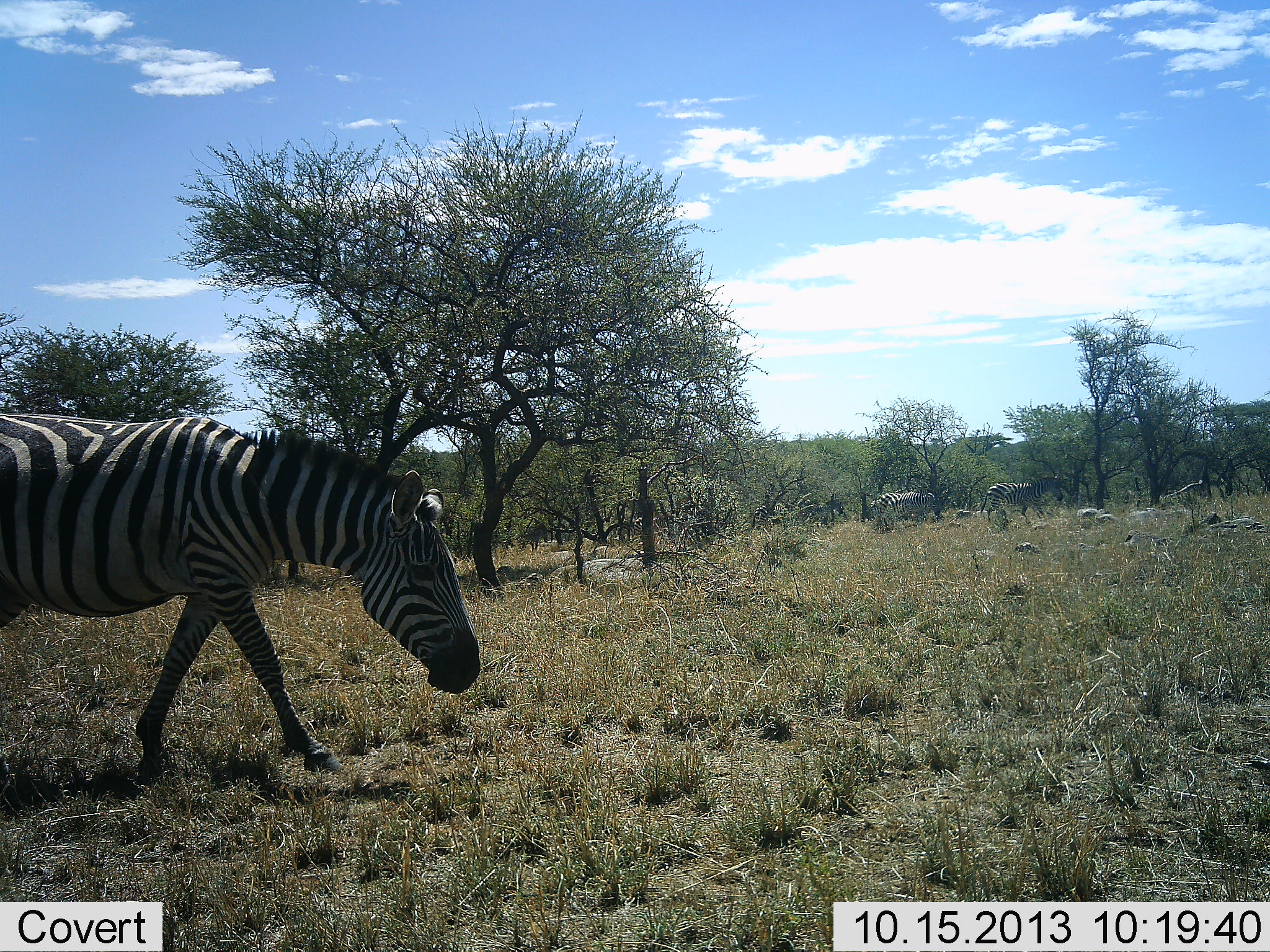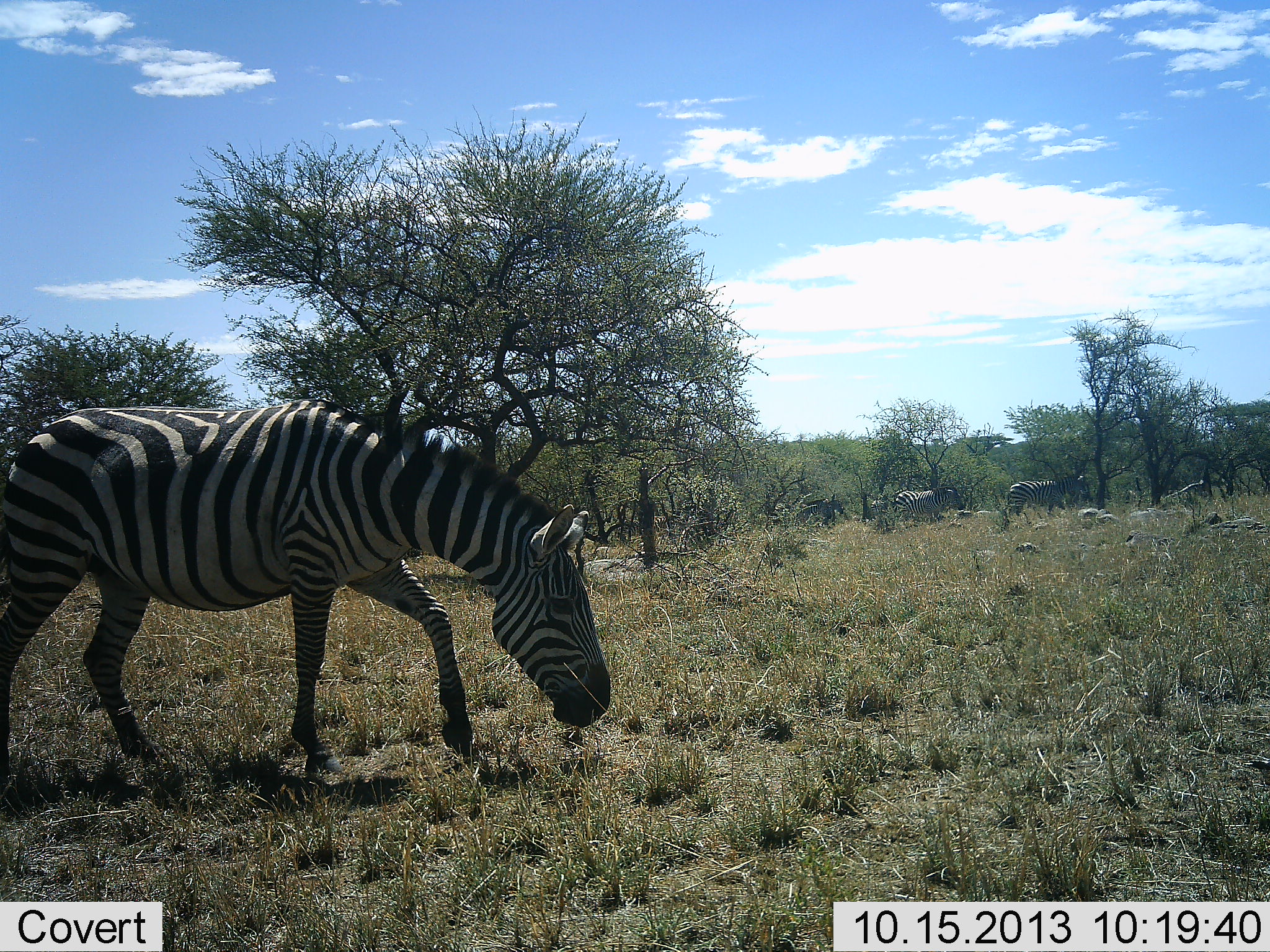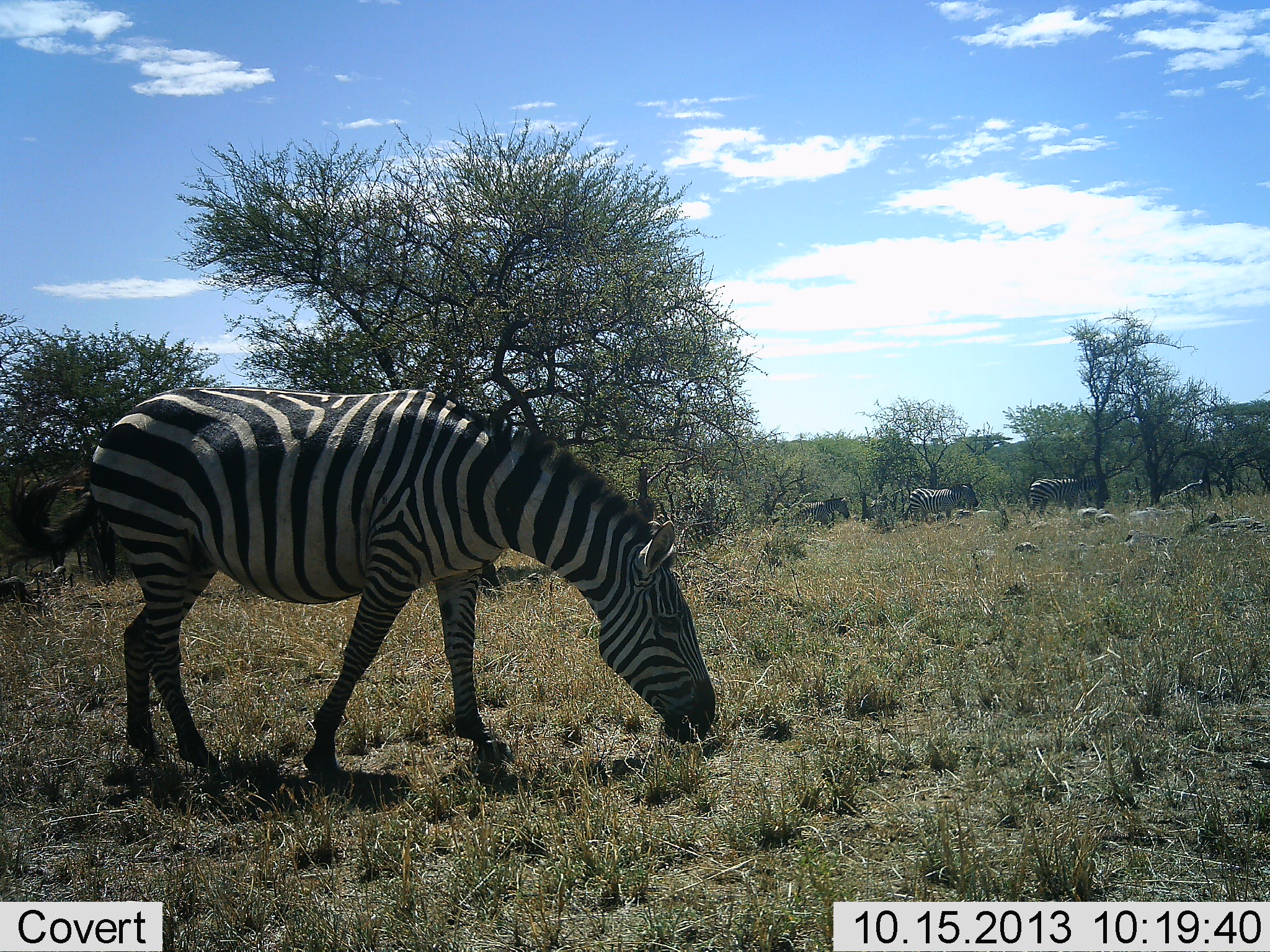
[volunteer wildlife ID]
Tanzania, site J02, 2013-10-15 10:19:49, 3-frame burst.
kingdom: Animalia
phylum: Chordata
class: Mammalia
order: Perissodactyla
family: Equidae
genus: Equus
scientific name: Equus quagga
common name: plains zebra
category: zebra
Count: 5.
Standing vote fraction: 0%.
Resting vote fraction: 0%.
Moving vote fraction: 100%.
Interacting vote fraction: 0%.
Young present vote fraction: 0%.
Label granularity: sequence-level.